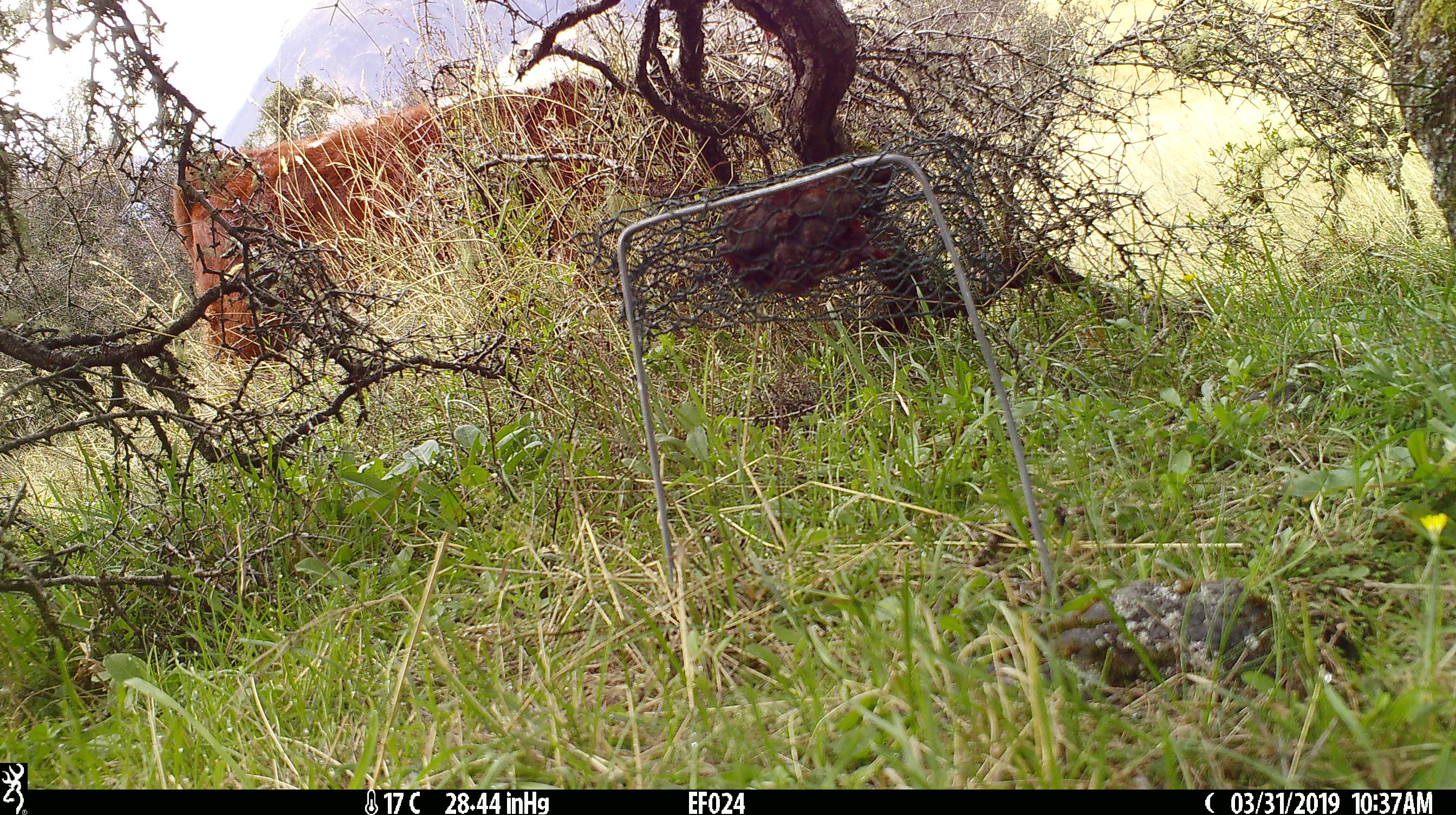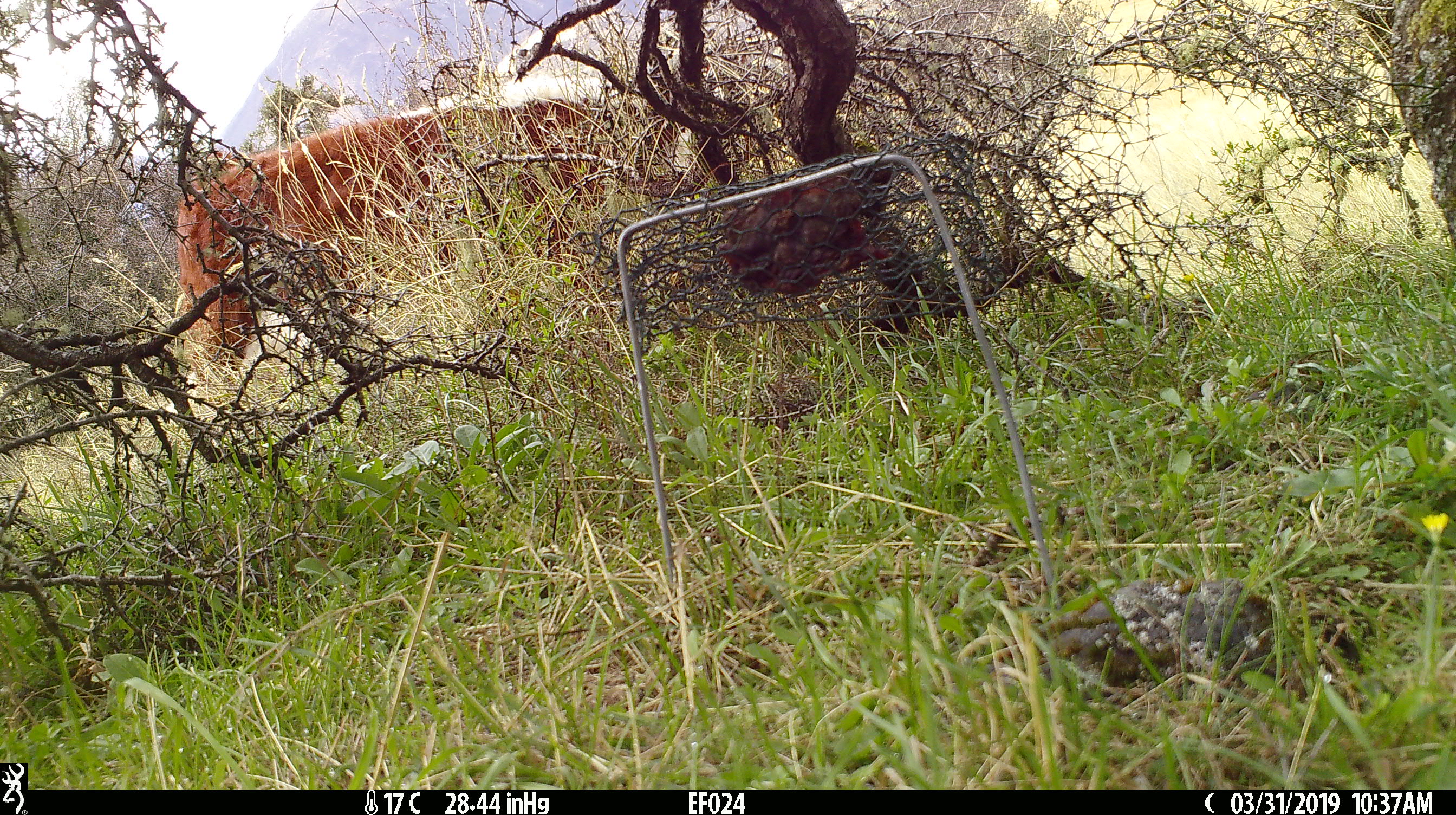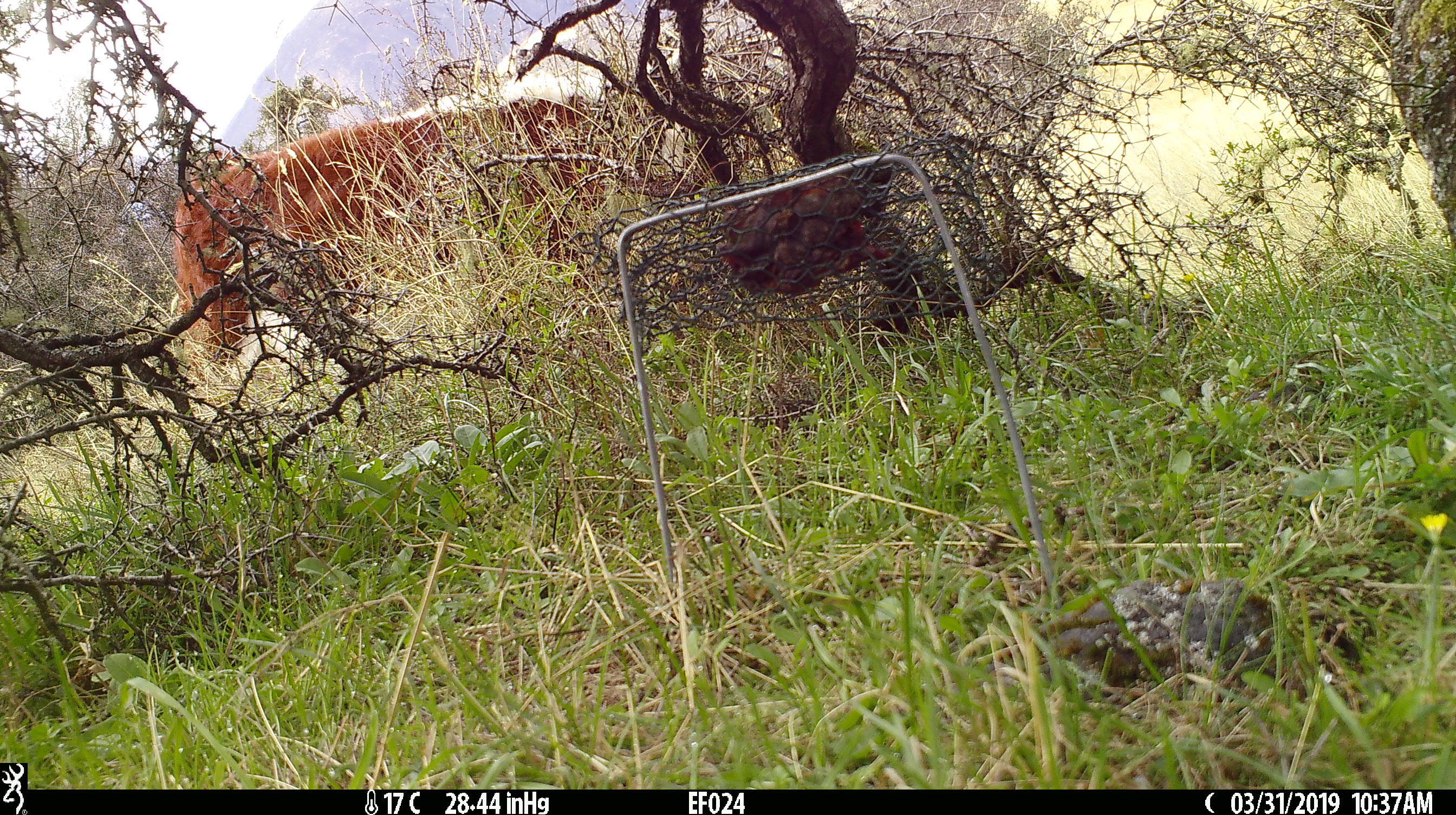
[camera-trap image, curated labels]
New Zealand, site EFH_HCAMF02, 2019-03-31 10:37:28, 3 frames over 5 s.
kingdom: Animalia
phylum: Chordata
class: Mammalia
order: Artiodactyla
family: Bovidae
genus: Bos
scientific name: Bos taurus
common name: domestic cow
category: cow